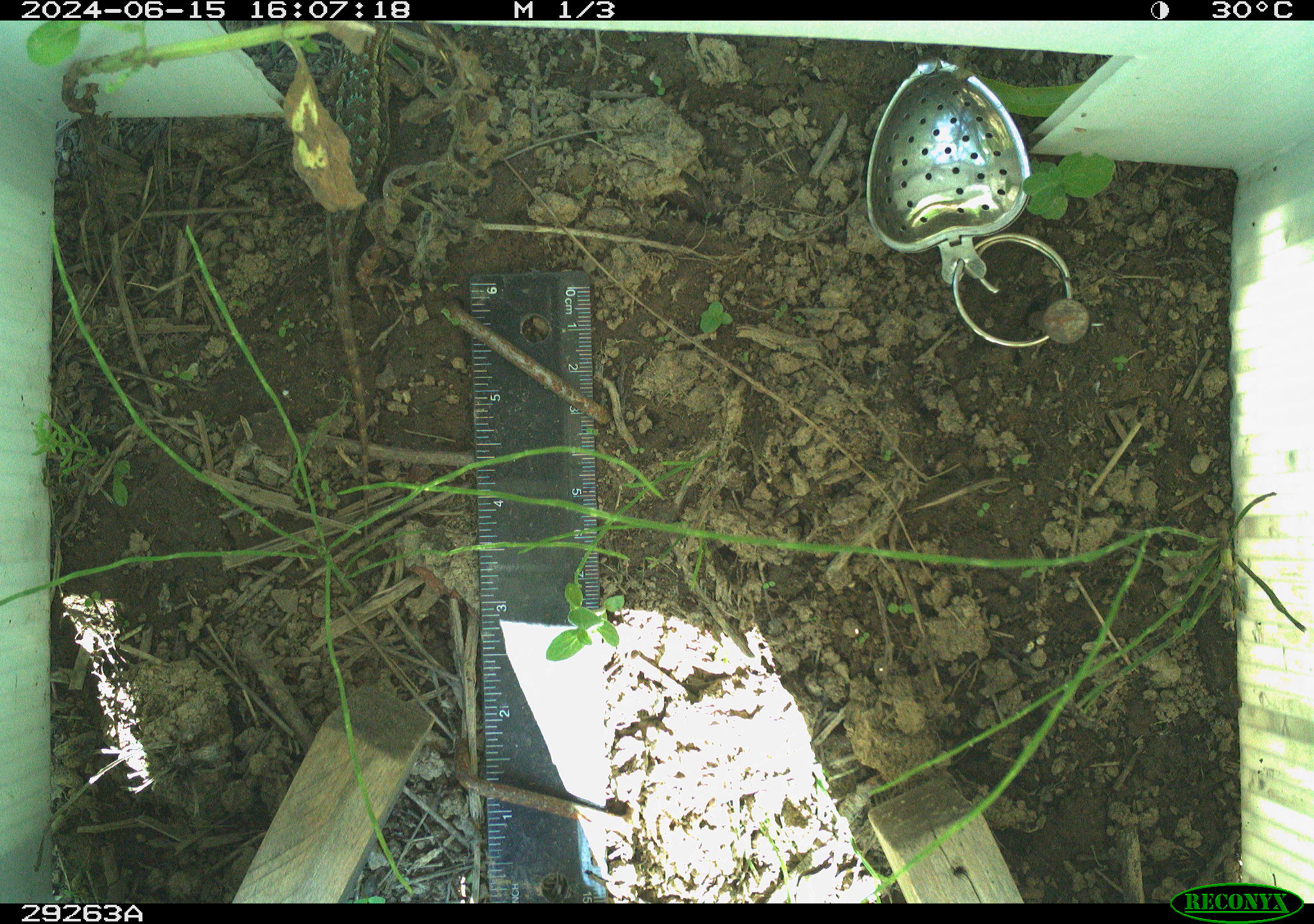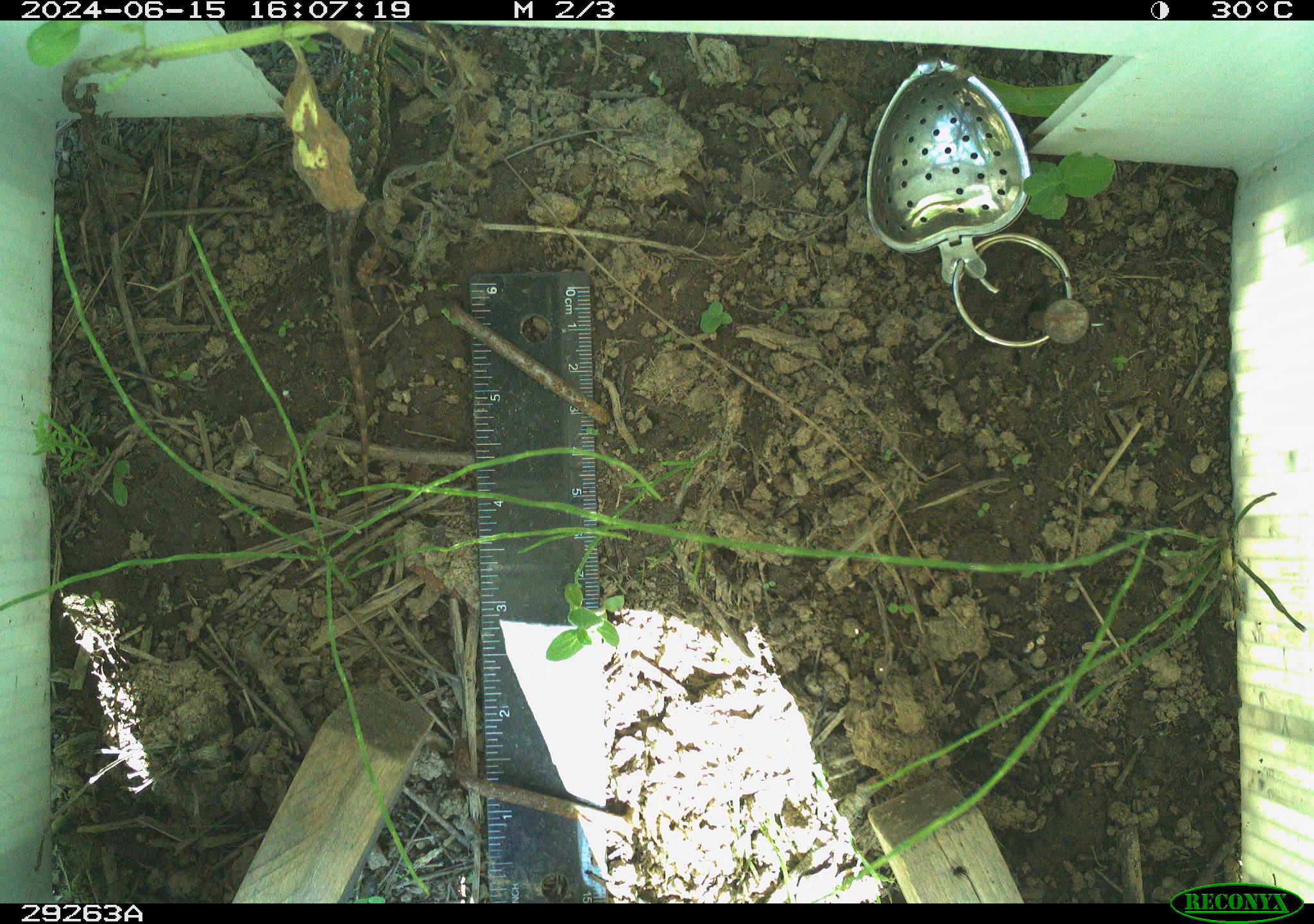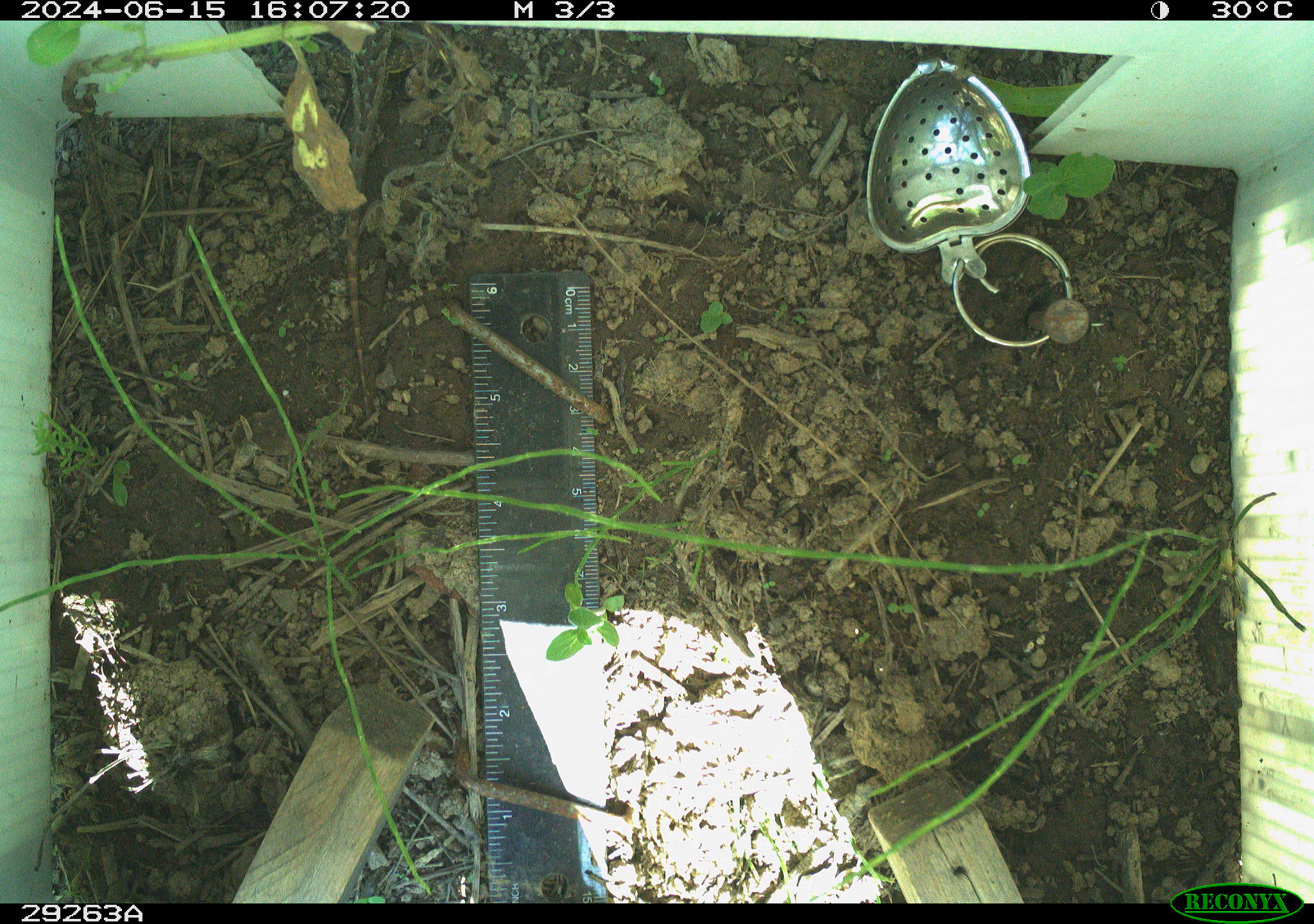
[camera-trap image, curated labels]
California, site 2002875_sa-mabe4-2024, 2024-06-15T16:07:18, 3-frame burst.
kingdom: Animalia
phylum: Chordata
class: Reptilia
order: Squamata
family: Phrynosomatidae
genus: Sceloporus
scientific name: Sceloporus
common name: spiny lizards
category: sceloporus species